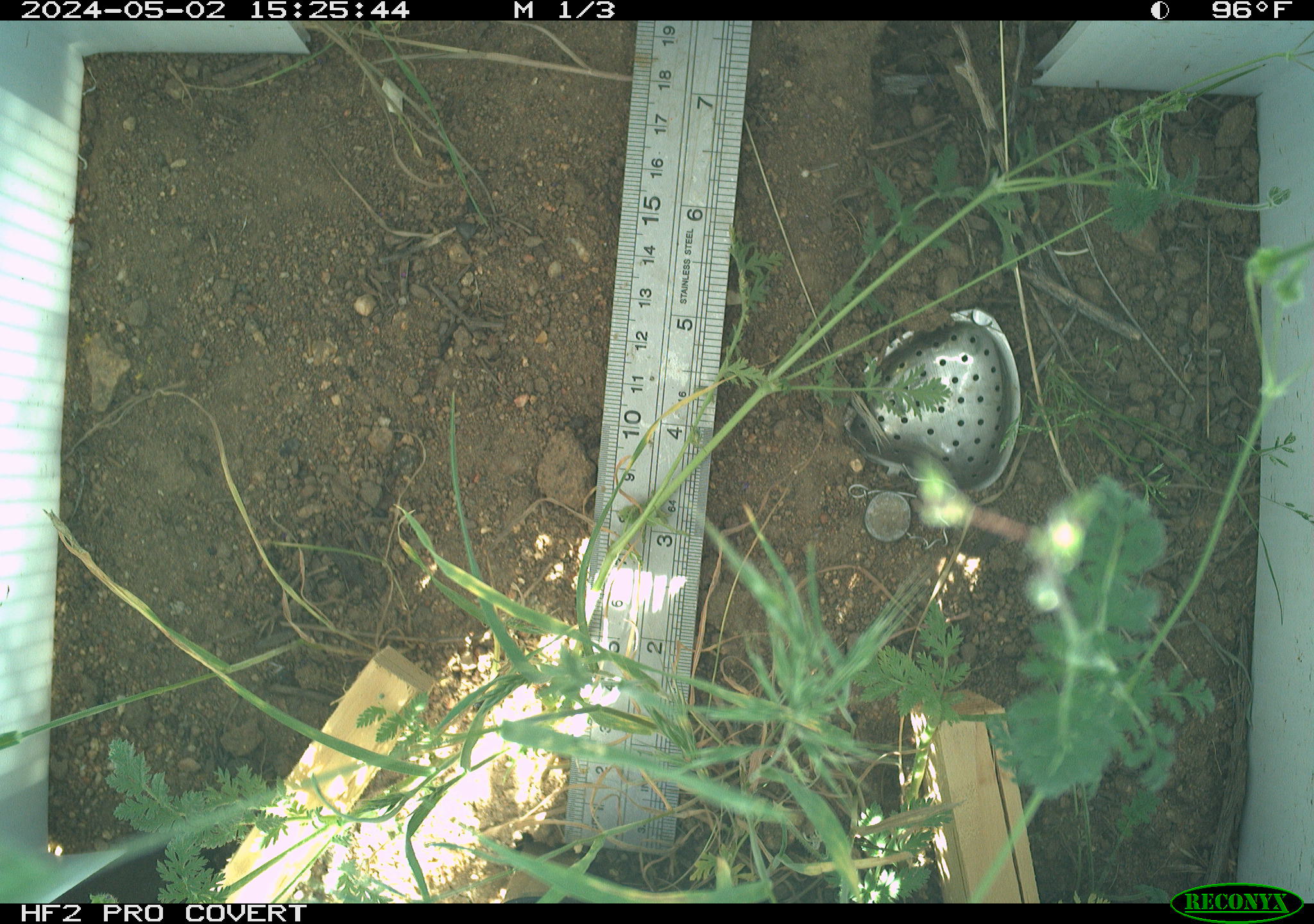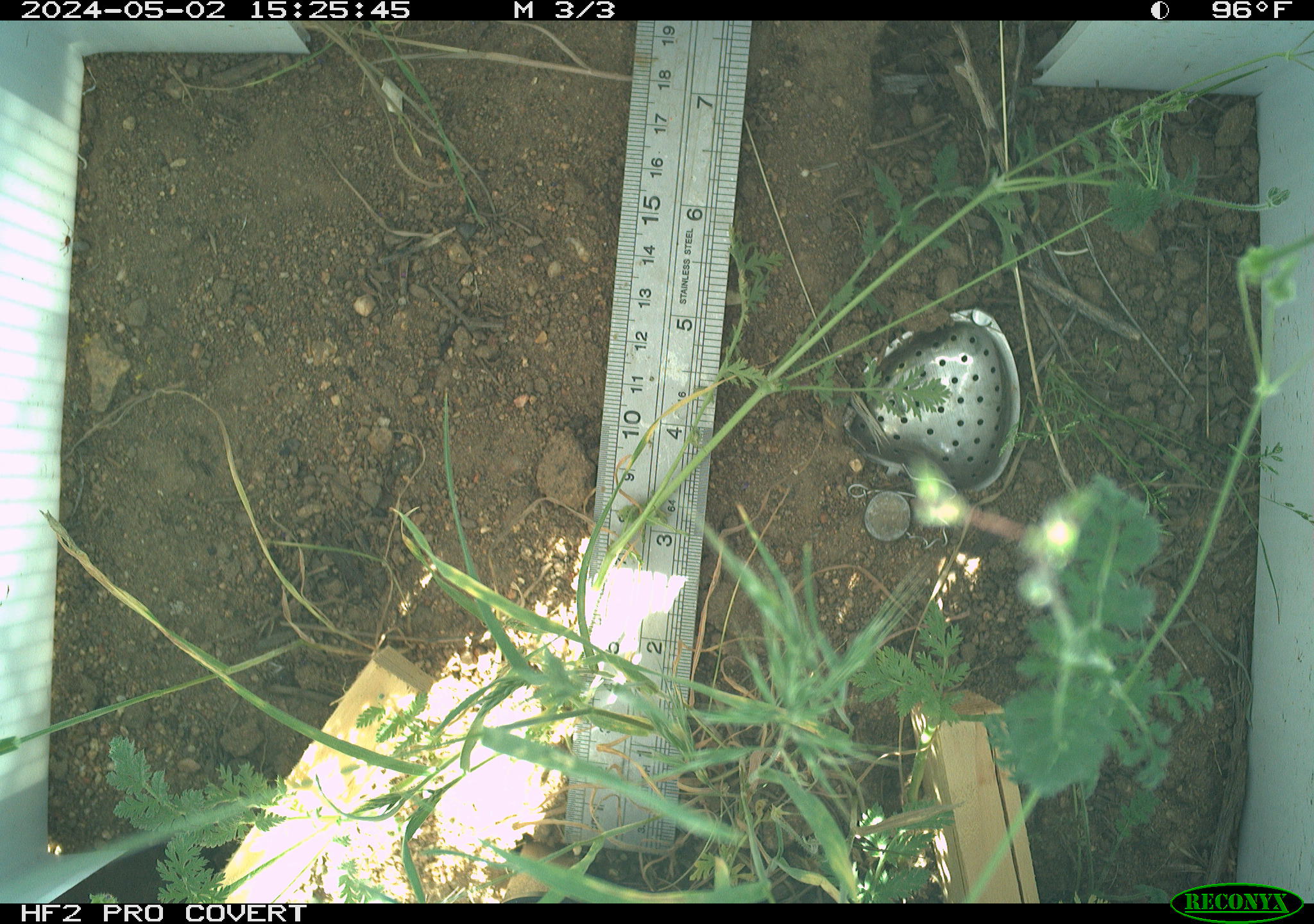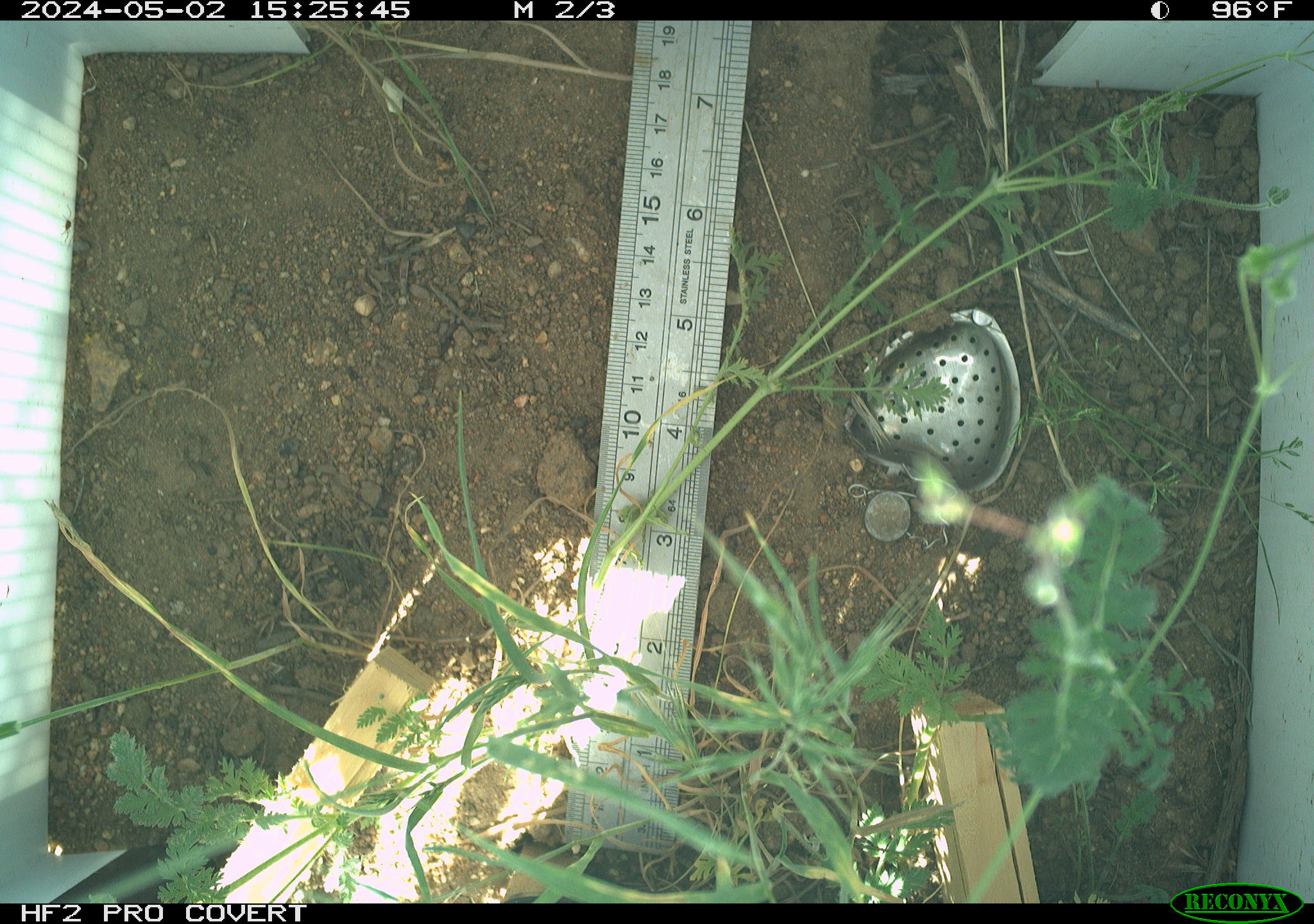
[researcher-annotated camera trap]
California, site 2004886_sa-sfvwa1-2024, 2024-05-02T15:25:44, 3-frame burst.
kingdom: Animalia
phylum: Arthropoda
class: Insecta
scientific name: Insecta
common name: insect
Insect (Insecta).